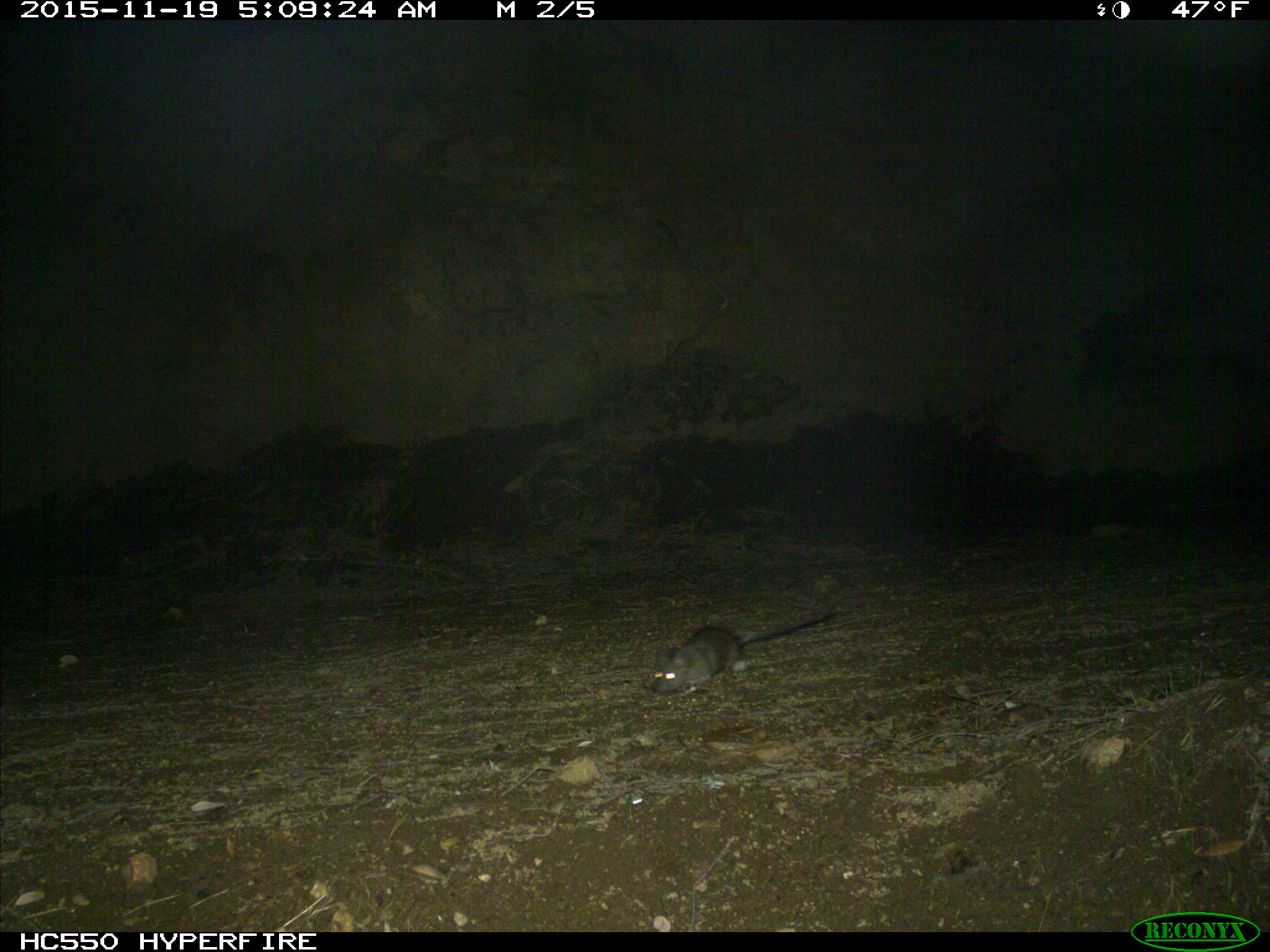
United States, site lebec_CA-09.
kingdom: Animalia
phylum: Chordata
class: Mammalia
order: Rodentia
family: Cricetidae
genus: Neotoma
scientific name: Neotoma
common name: pack rat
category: unidentified pack rat